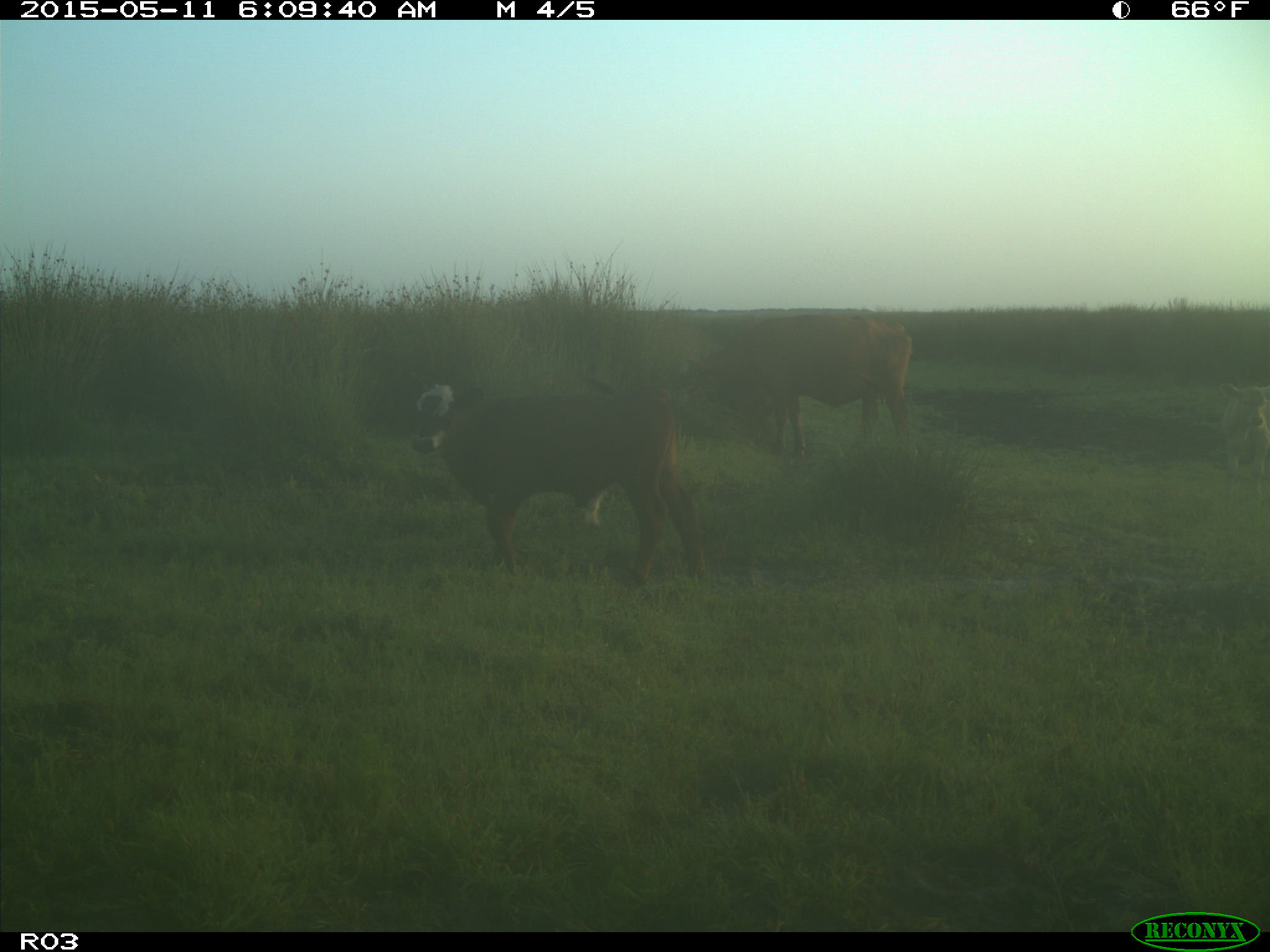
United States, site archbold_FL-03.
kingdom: Animalia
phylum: Chordata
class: Mammalia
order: Artiodactyla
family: Bovidae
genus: Bos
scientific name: Bos taurus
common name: domestic cow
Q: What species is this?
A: Bos taurus (domestic cow).